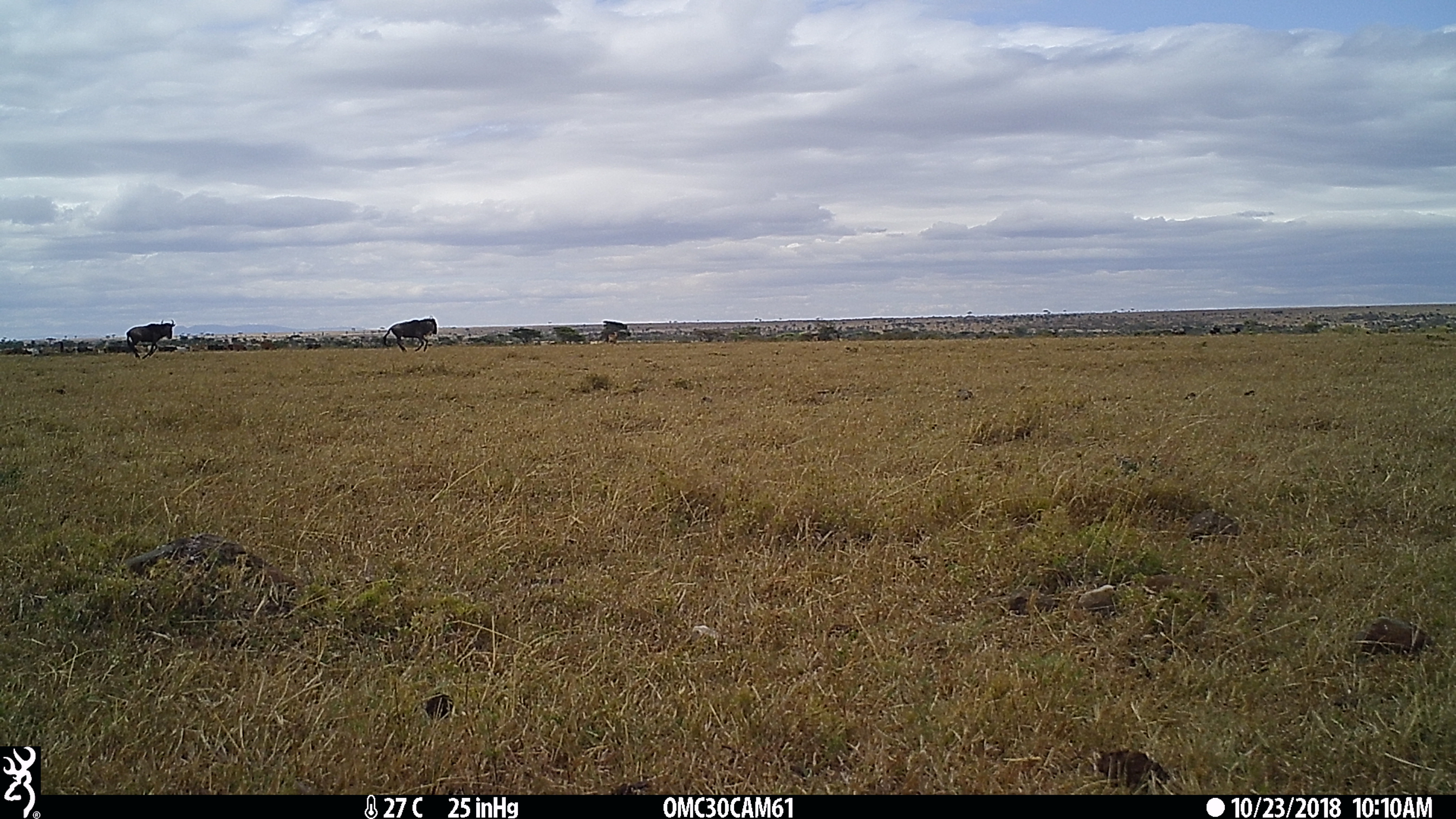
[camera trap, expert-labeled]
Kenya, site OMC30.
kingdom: Animalia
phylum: Chordata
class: Mammalia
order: Artiodactyla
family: Bovidae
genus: Connochaetes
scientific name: Connochaetes taurinus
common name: blue wildebeest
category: wildebeest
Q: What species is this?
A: Wildebeest (blue wildebeest) (Connochaetes taurinus).